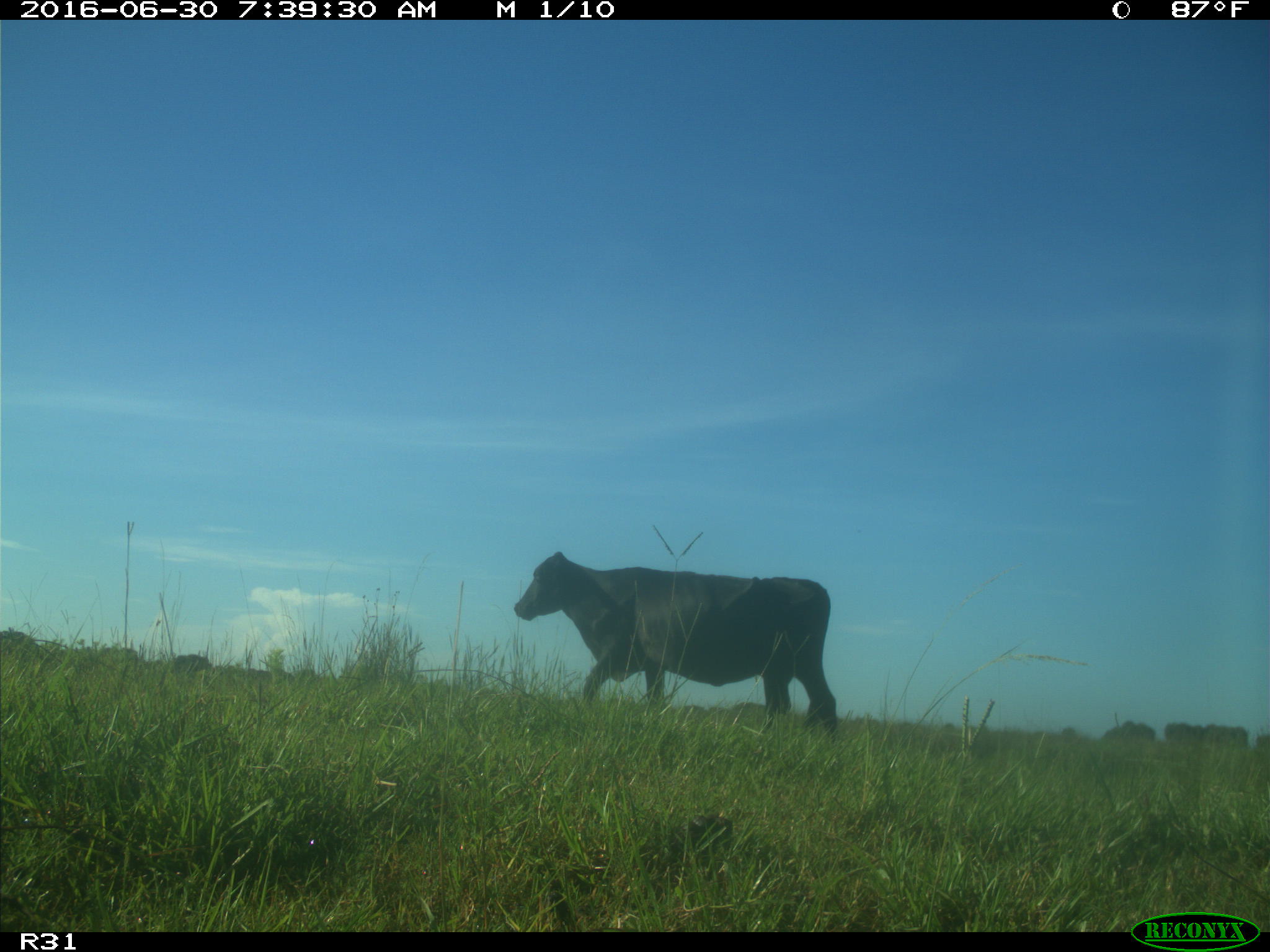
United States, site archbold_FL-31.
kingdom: Animalia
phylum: Chordata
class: Mammalia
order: Artiodactyla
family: Bovidae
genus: Bos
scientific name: Bos taurus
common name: domestic cow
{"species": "Bos taurus (domestic cow)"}